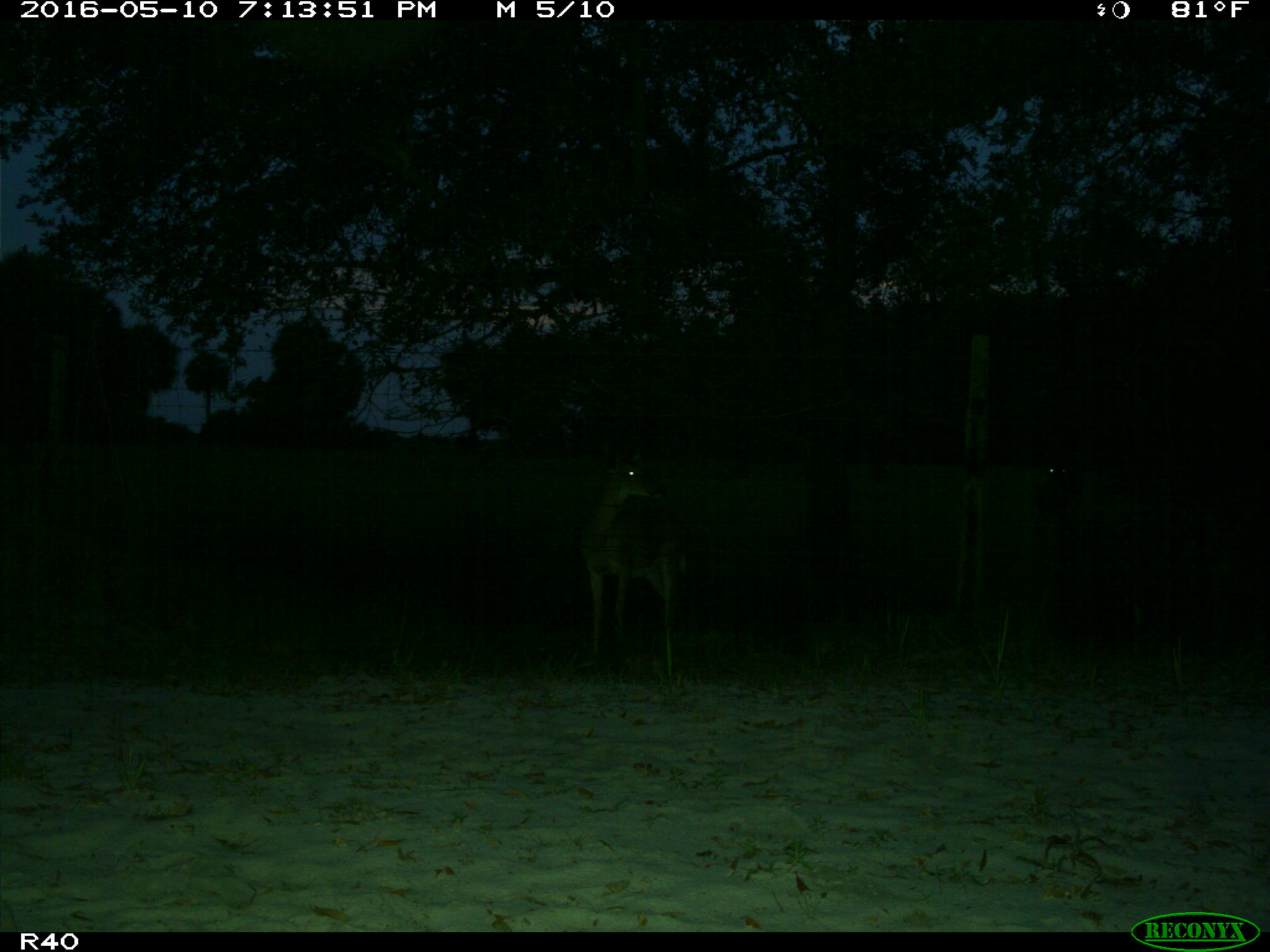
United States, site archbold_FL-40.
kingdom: Animalia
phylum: Chordata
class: Mammalia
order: Artiodactyla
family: Cervidae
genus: Odocoileus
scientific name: Odocoileus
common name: deer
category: unidentified deer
Unidentified deer (deer) (Odocoileus).